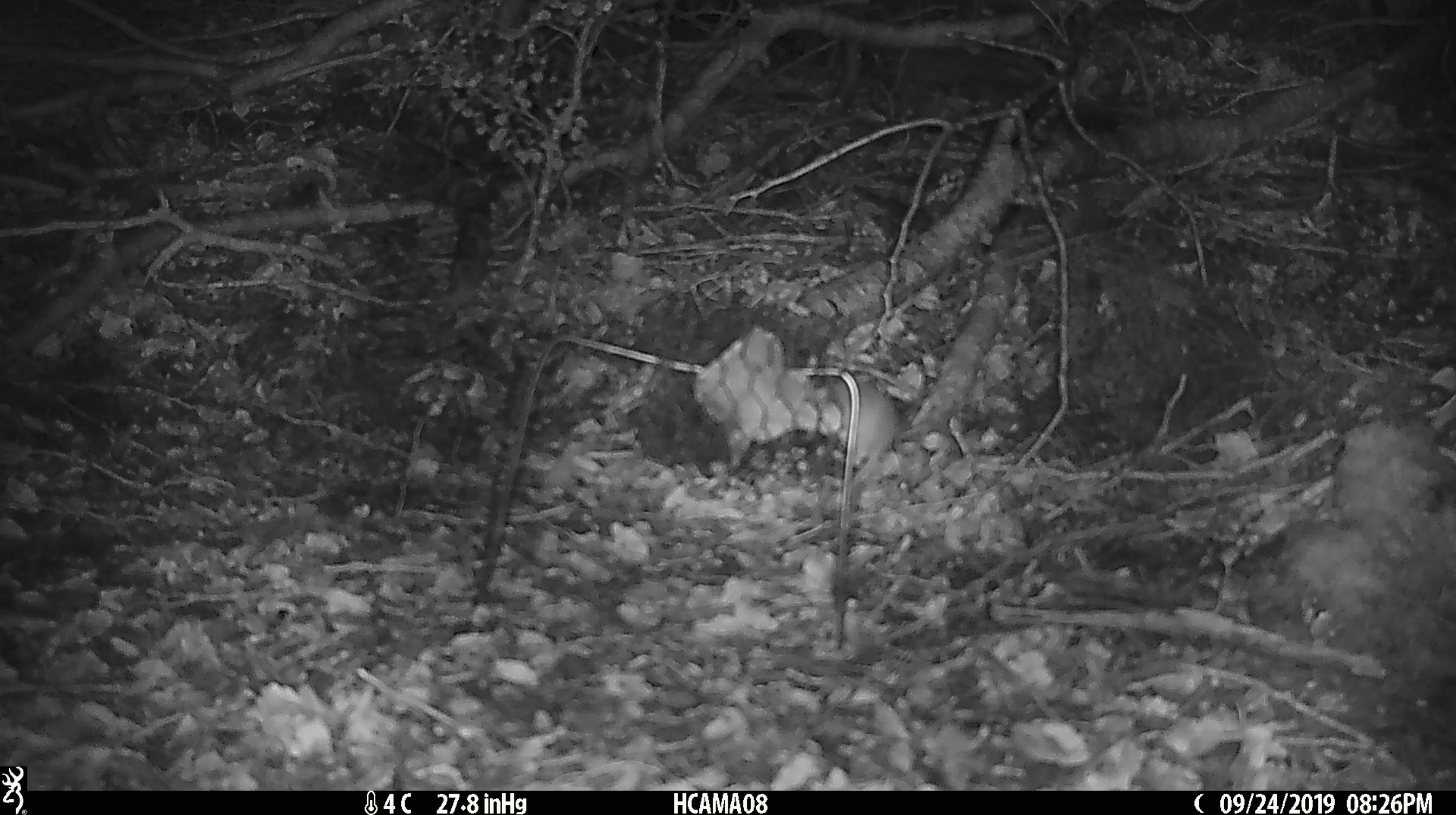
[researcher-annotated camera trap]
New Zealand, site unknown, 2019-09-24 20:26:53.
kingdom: Animalia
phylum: Chordata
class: Mammalia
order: Rodentia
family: Muridae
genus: Mus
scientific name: Mus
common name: mouse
Mouse (Mus).